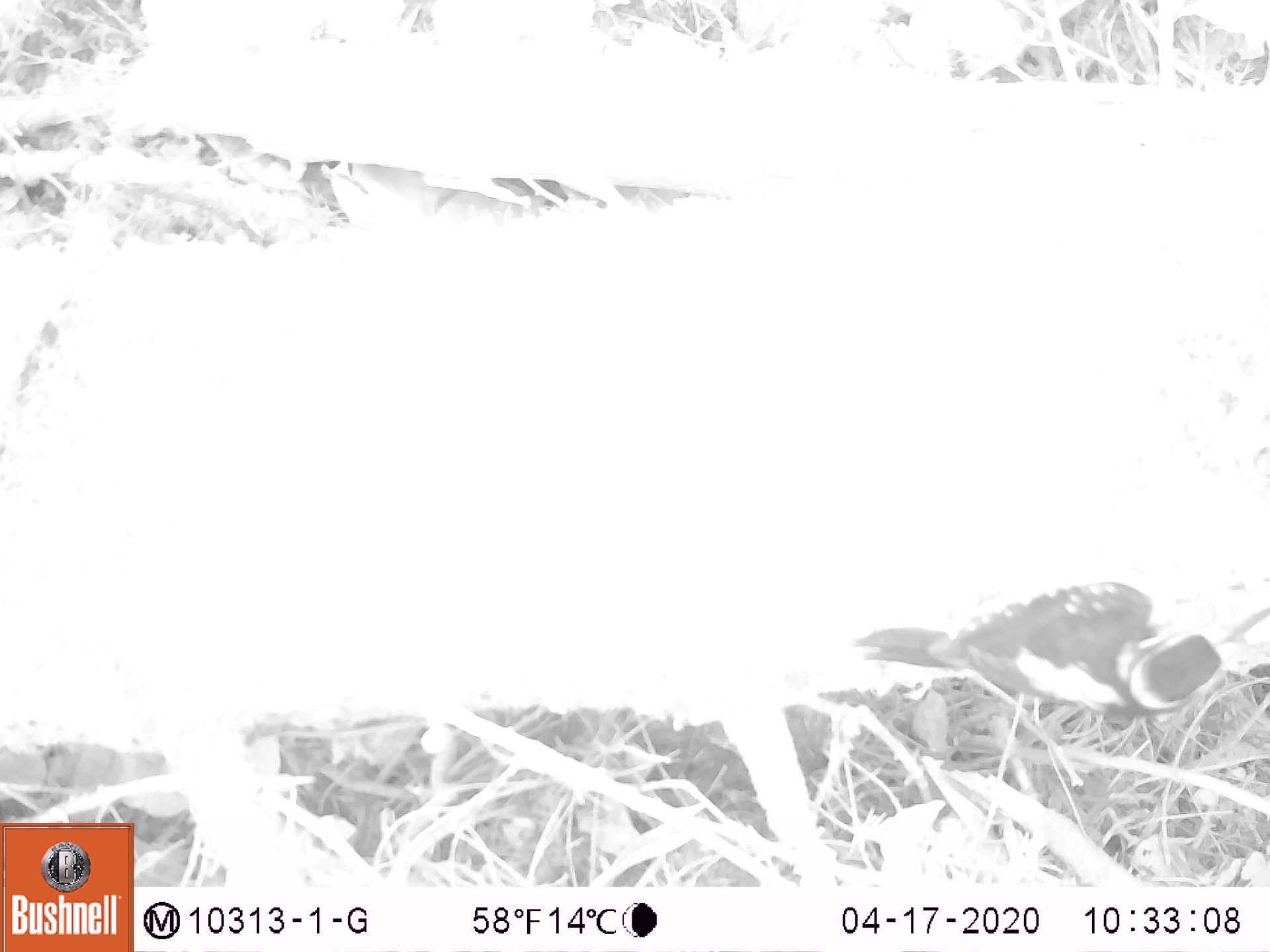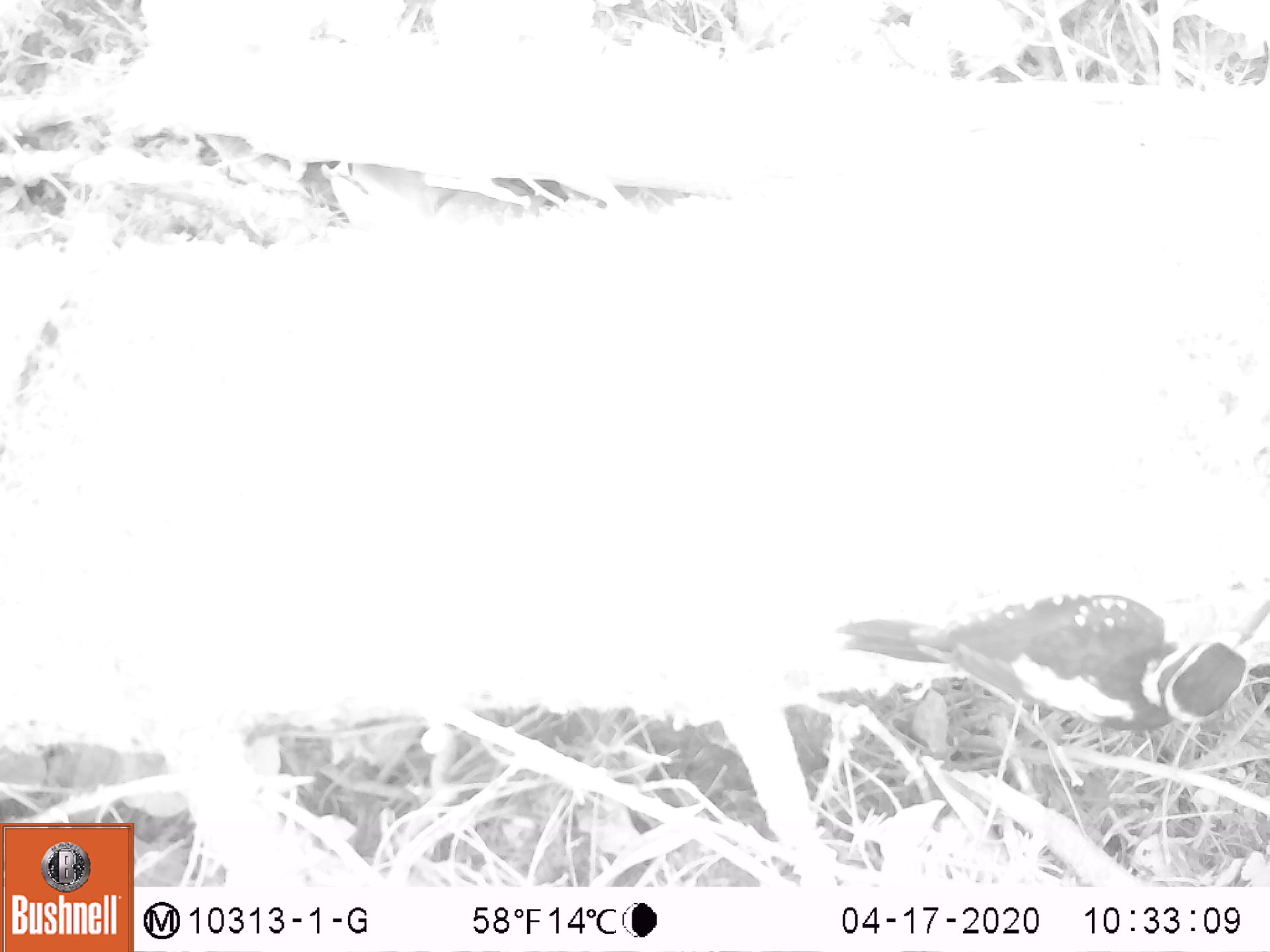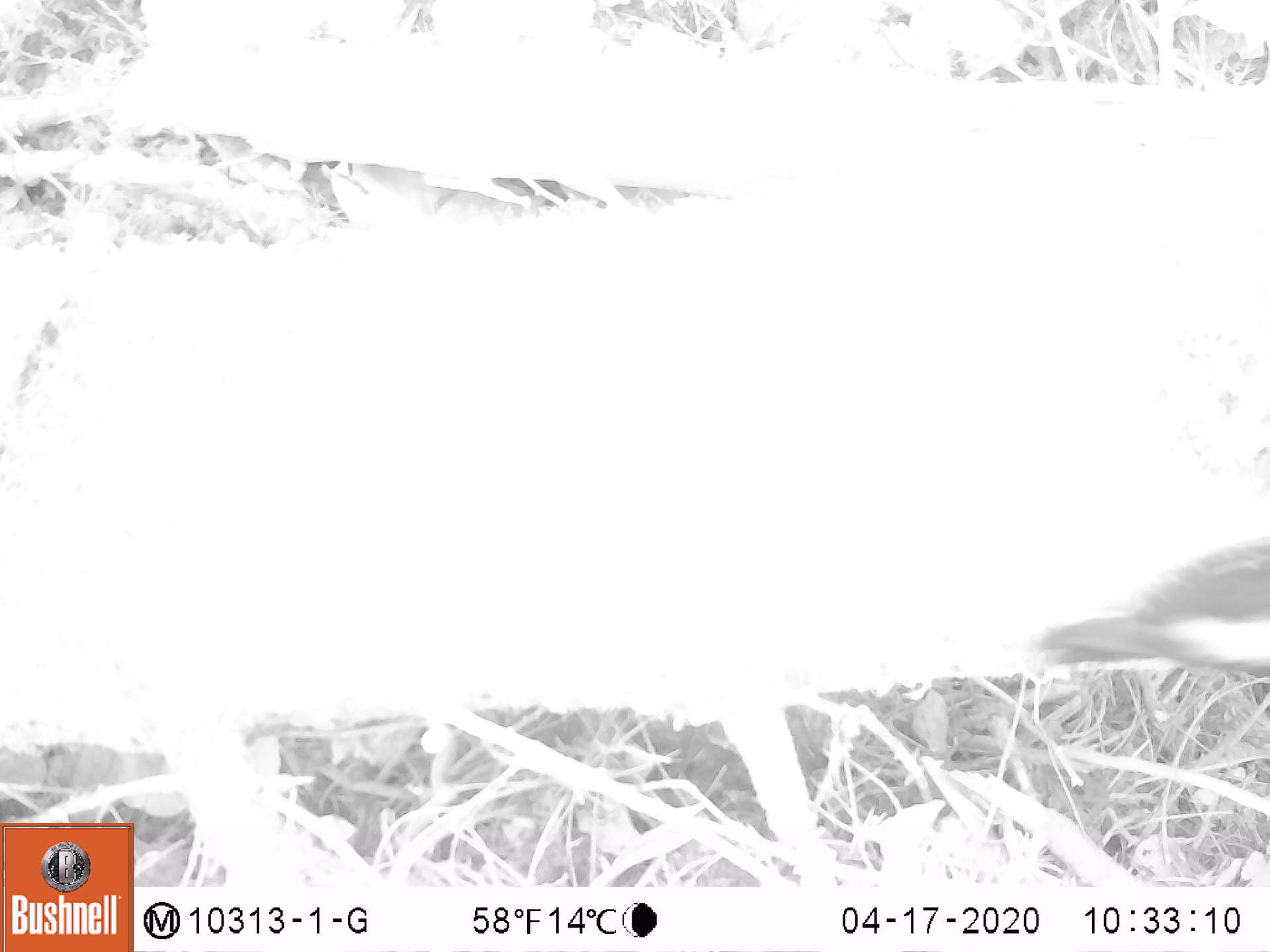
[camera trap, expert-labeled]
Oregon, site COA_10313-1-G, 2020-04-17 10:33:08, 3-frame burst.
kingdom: Animalia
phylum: Chordata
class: Aves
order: Piciformes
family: Picidae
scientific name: Picidae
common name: woodpeckers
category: picidae family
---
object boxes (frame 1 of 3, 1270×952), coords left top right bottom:
picidae family: 854 571 1251 705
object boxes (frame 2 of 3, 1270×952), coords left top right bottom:
picidae family: 828 577 1255 740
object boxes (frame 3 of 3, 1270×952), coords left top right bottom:
picidae family: 1023 546 1263 672